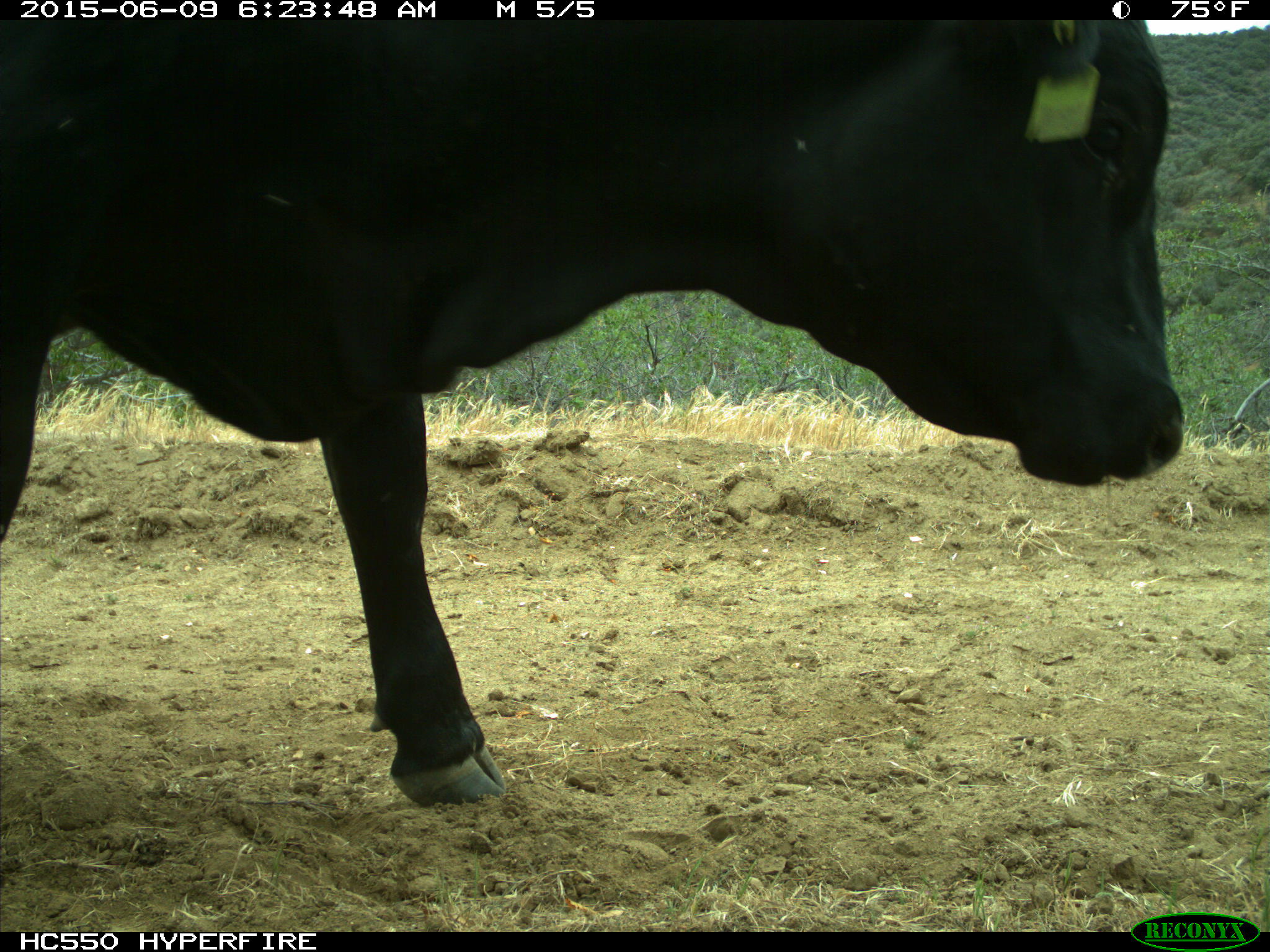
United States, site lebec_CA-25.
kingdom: Animalia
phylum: Chordata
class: Mammalia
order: Artiodactyla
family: Bovidae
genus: Bos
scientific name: Bos taurus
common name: domestic cow